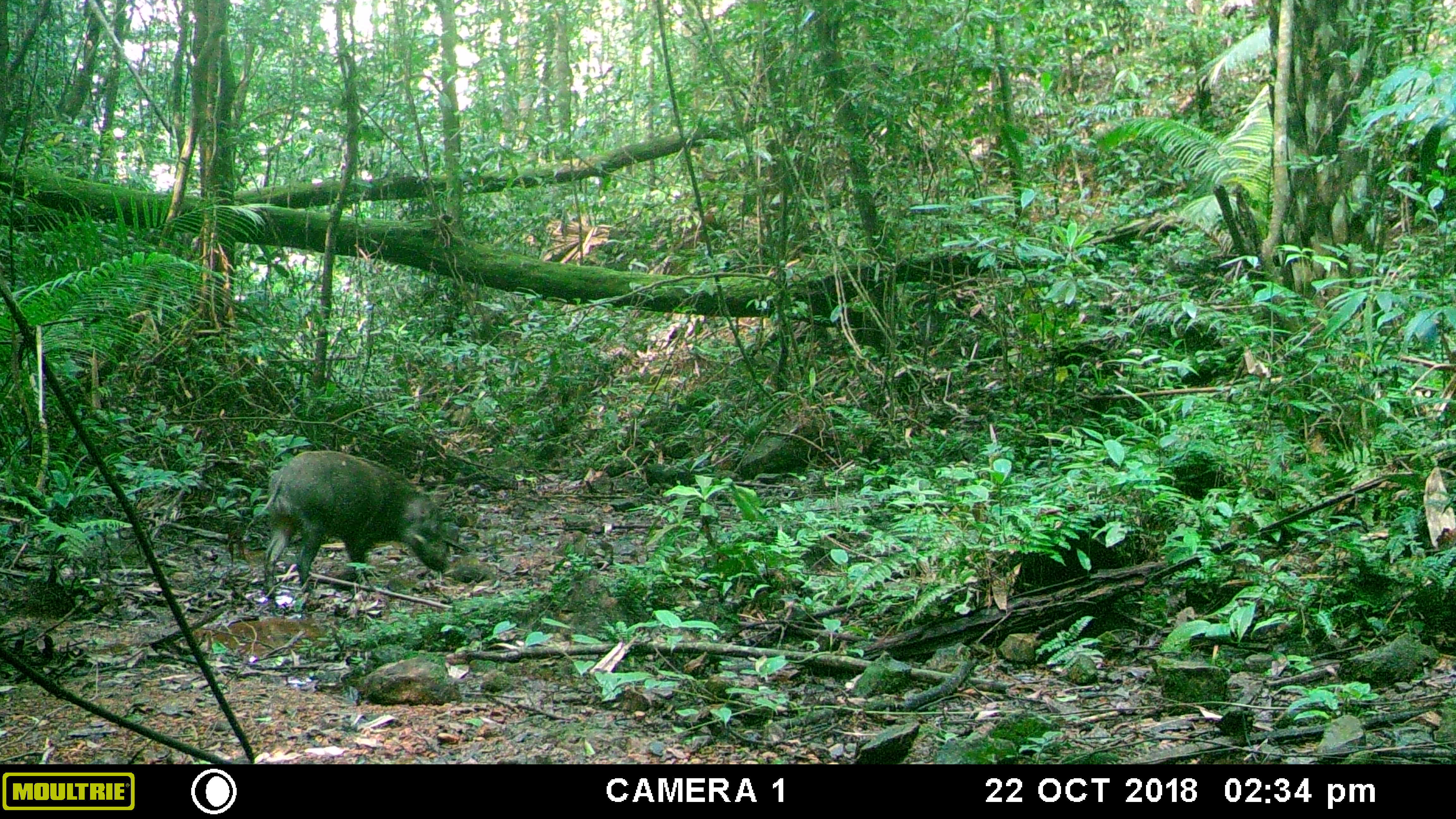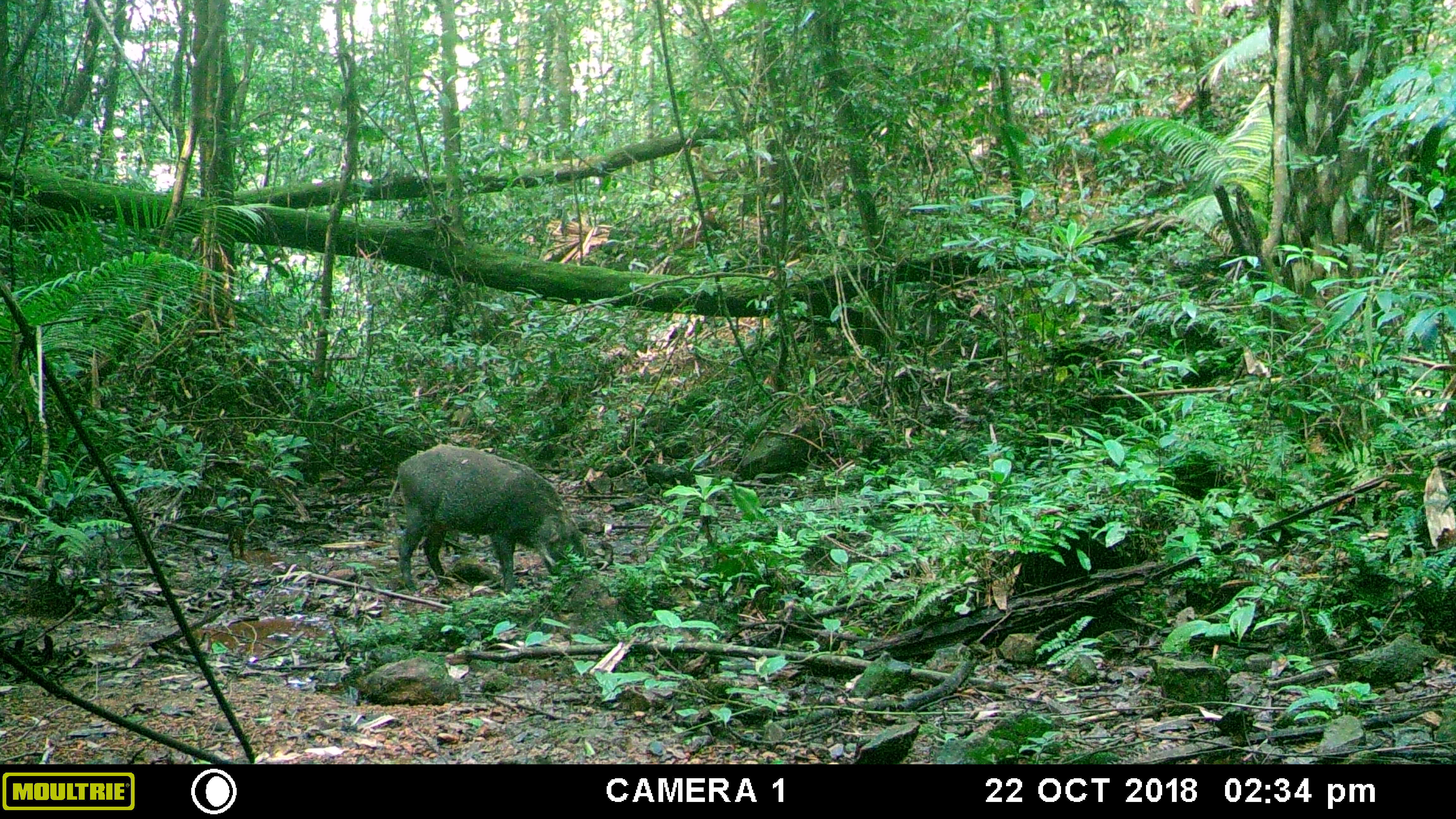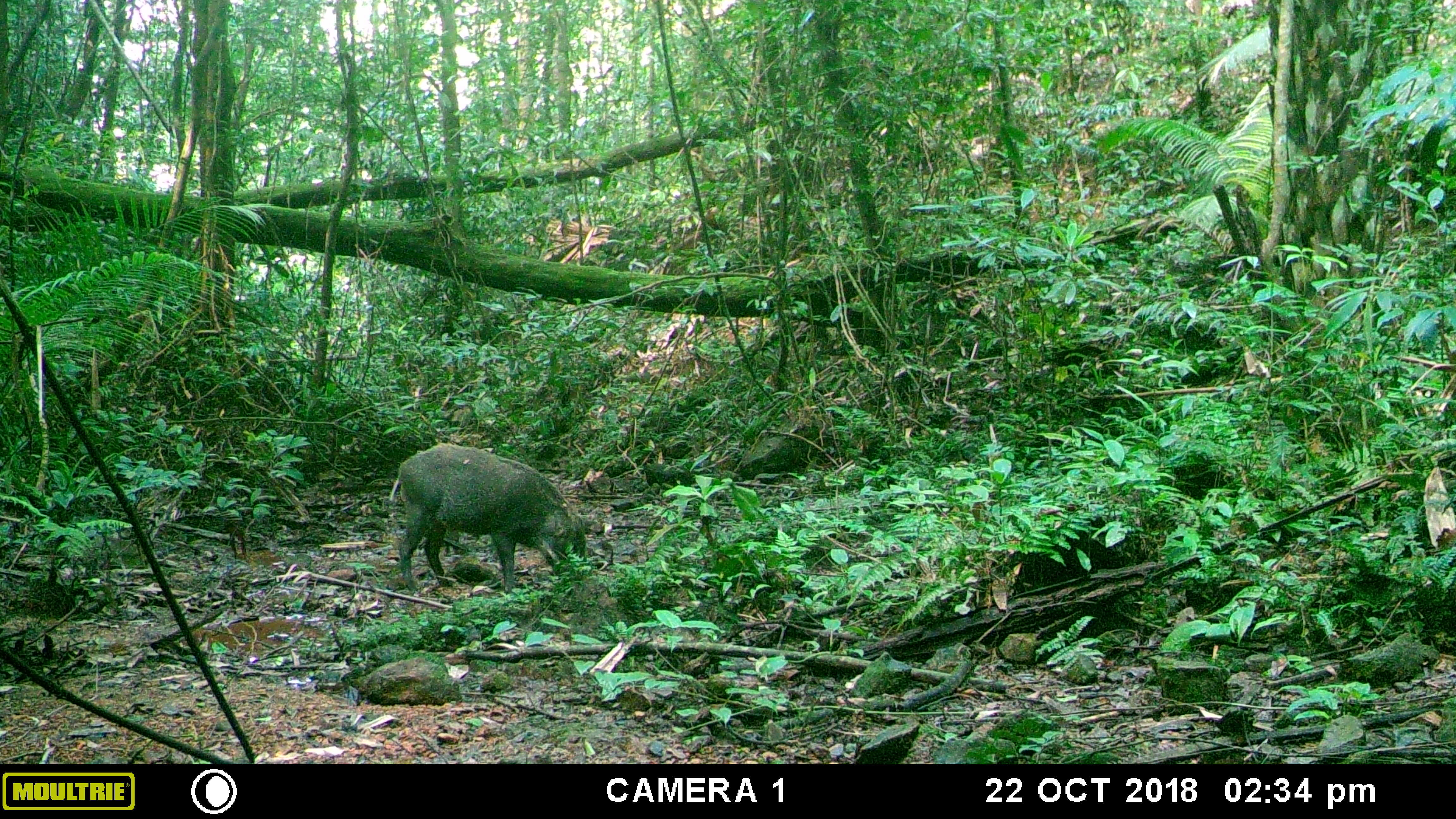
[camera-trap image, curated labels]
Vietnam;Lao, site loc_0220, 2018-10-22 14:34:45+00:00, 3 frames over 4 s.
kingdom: Animalia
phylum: Chordata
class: Mammalia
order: Artiodactyla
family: Suidae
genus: Sus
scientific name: Sus scrofa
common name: eurasian wild pig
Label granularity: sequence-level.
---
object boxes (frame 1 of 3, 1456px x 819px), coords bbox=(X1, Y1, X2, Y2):
eurasian wild pig: bbox=(244, 450, 446, 598)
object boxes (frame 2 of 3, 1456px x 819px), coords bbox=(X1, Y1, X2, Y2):
eurasian wild pig: bbox=(387, 443, 586, 596)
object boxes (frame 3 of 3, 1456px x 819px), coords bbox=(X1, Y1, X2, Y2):
eurasian wild pig: bbox=(389, 442, 586, 596)